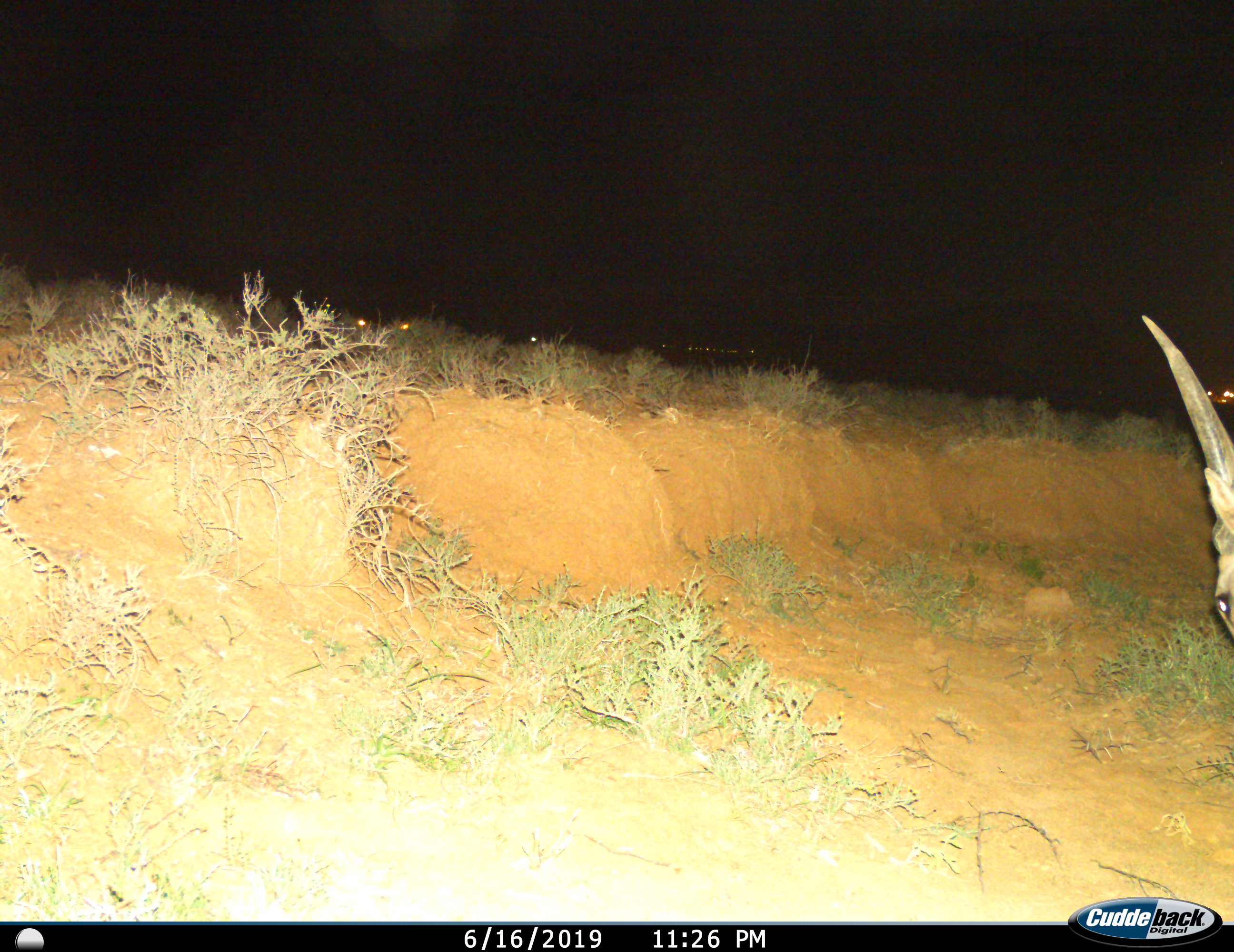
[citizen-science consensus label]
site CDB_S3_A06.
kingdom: Animalia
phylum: Chordata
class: Mammalia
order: Artiodactyla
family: Bovidae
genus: Tragelaphus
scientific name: Tragelaphus oryx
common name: eland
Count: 1.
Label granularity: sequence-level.